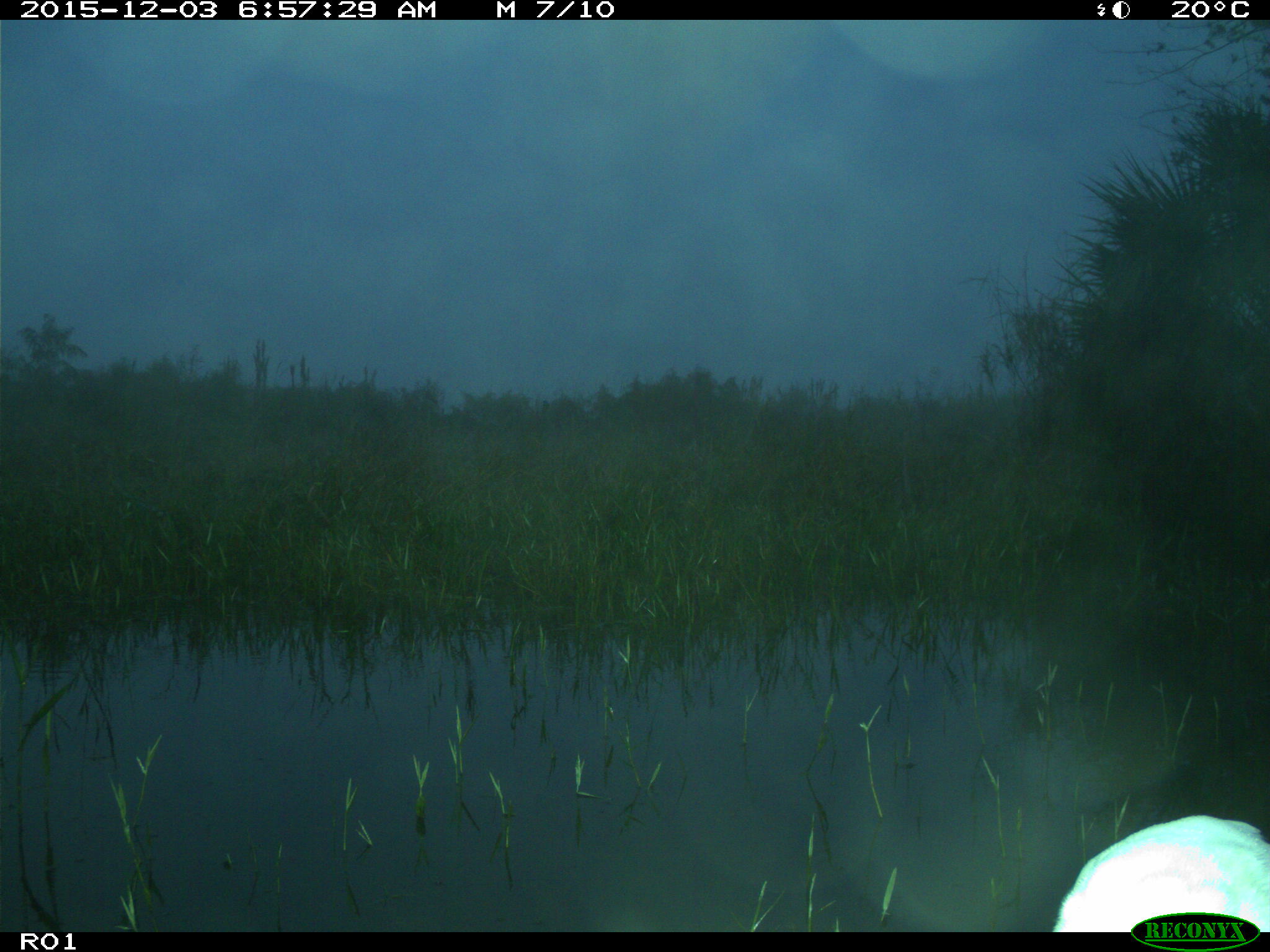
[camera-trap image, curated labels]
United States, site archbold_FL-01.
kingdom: Animalia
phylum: Chordata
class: Aves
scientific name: Aves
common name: birds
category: unidentified bird